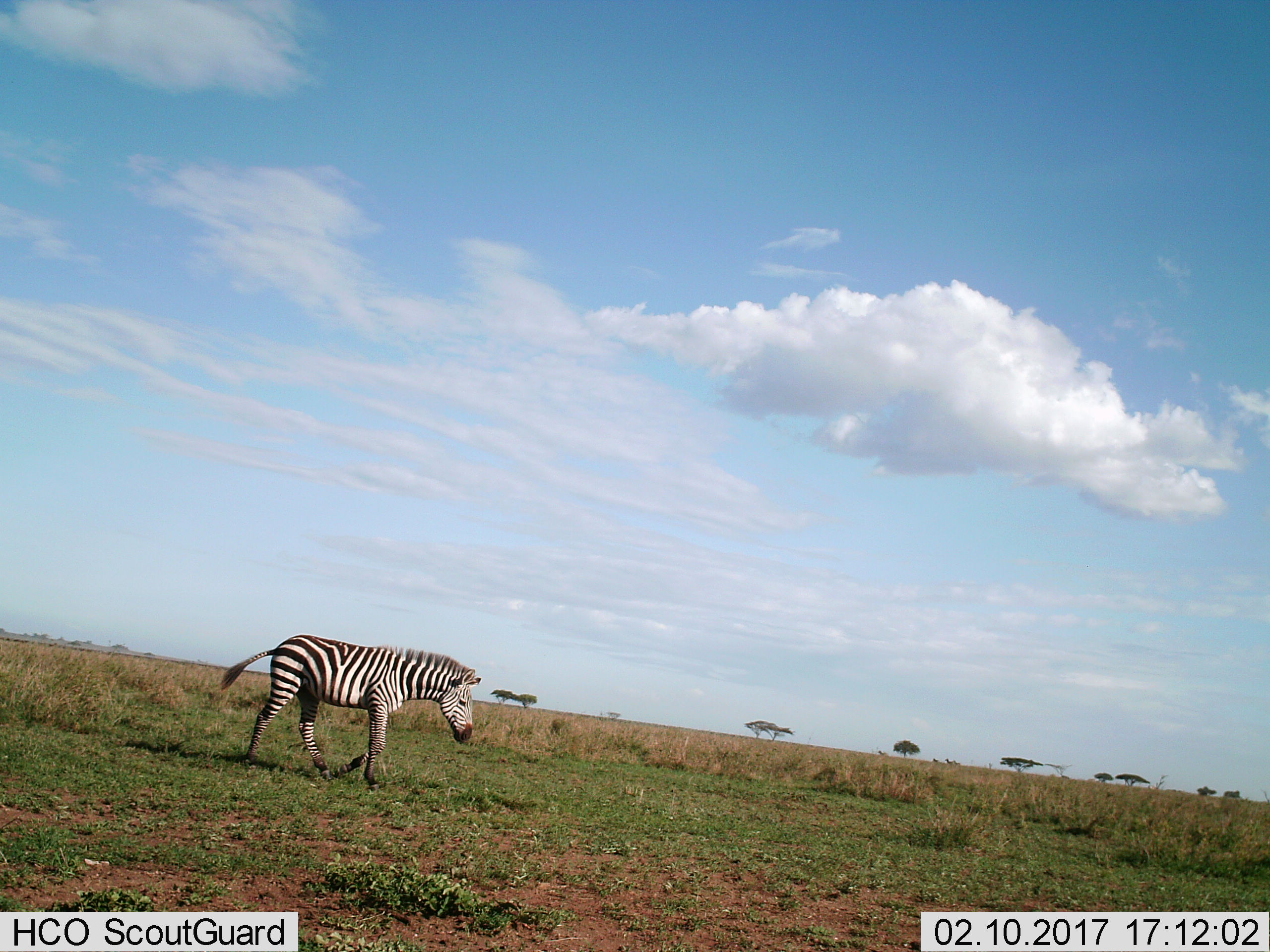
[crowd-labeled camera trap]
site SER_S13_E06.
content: unidentified animal